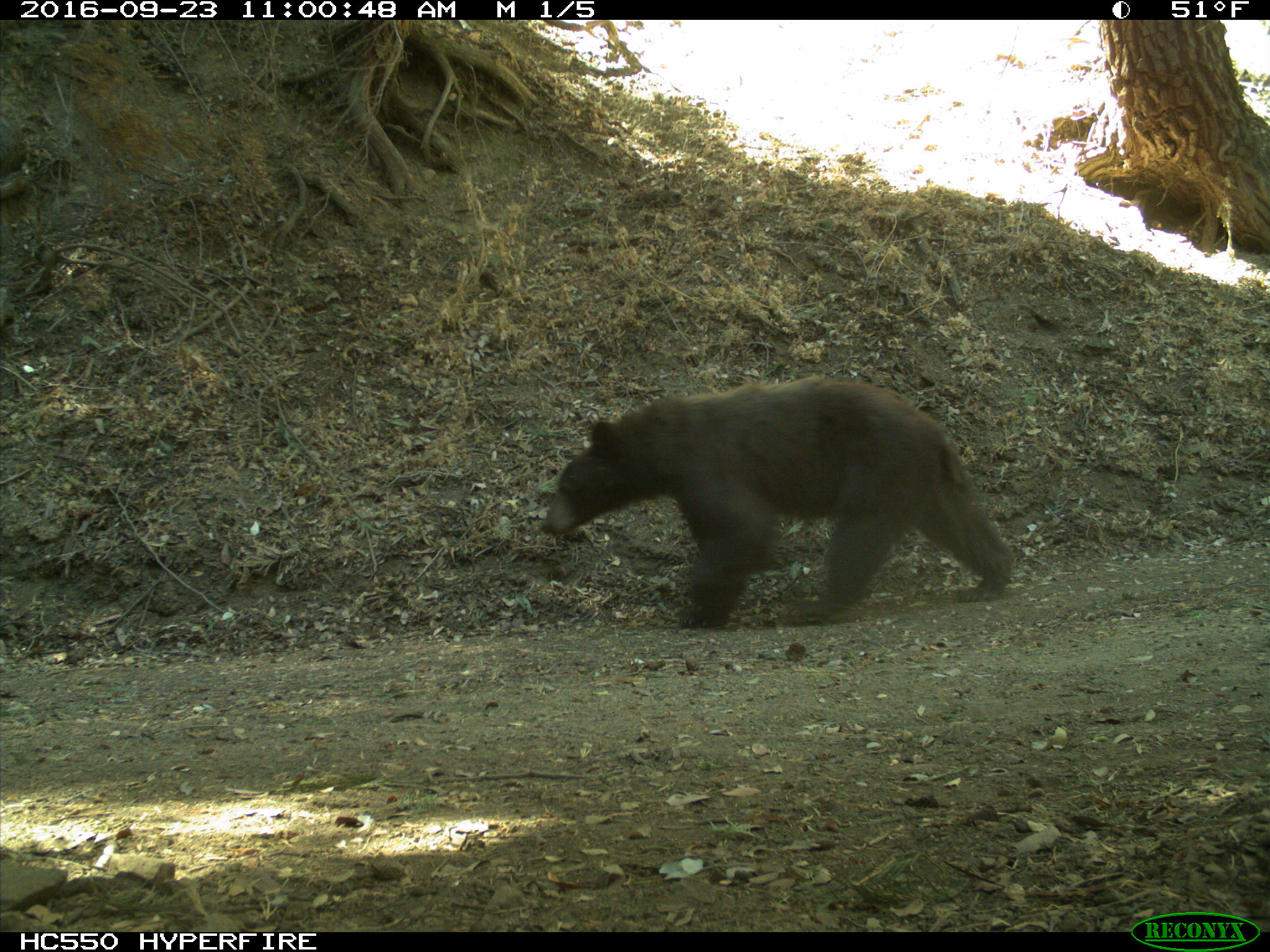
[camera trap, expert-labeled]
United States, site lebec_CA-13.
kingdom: Animalia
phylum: Chordata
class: Mammalia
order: Carnivora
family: Ursidae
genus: Ursus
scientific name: Ursus americanus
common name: american black bear